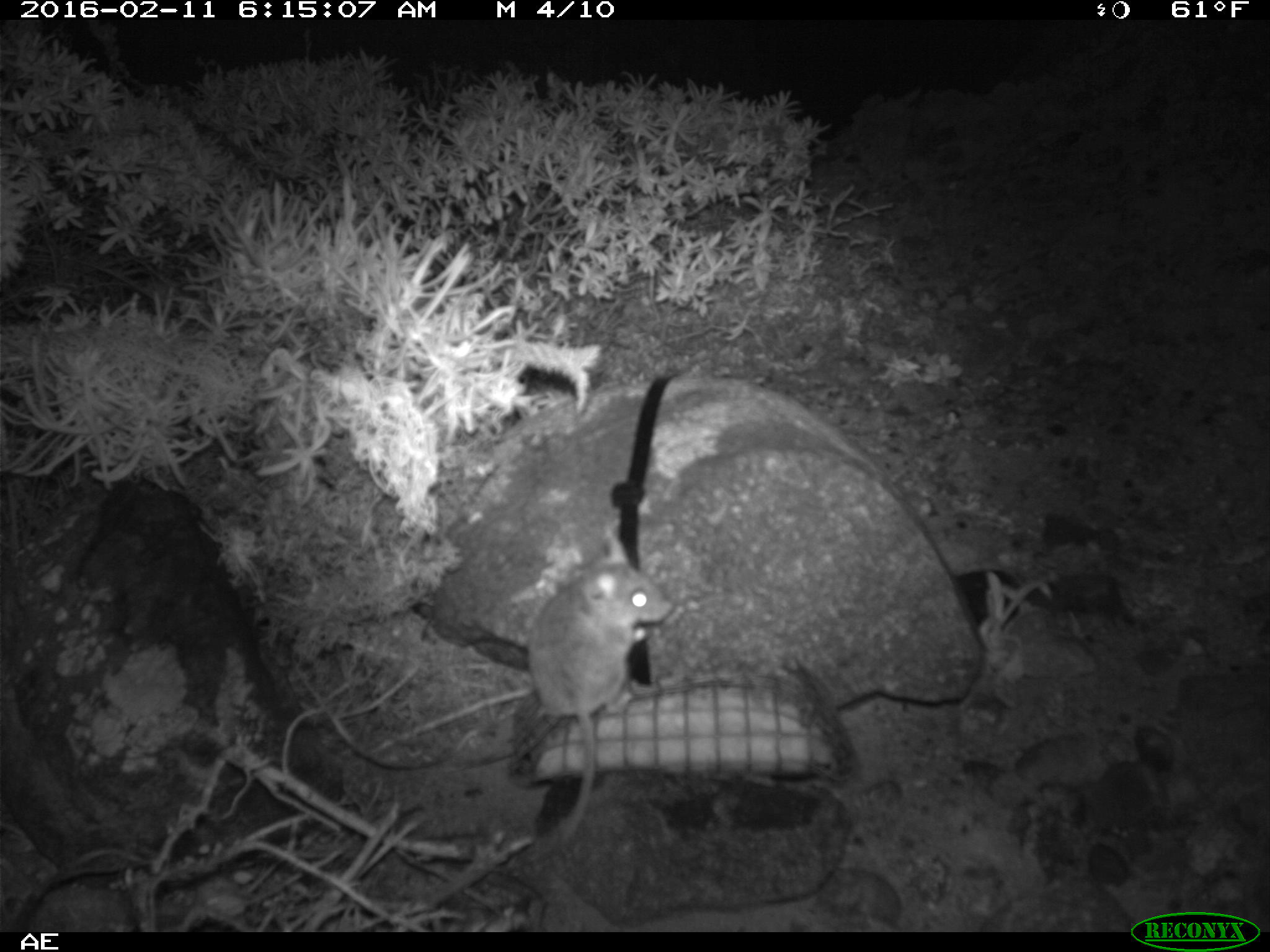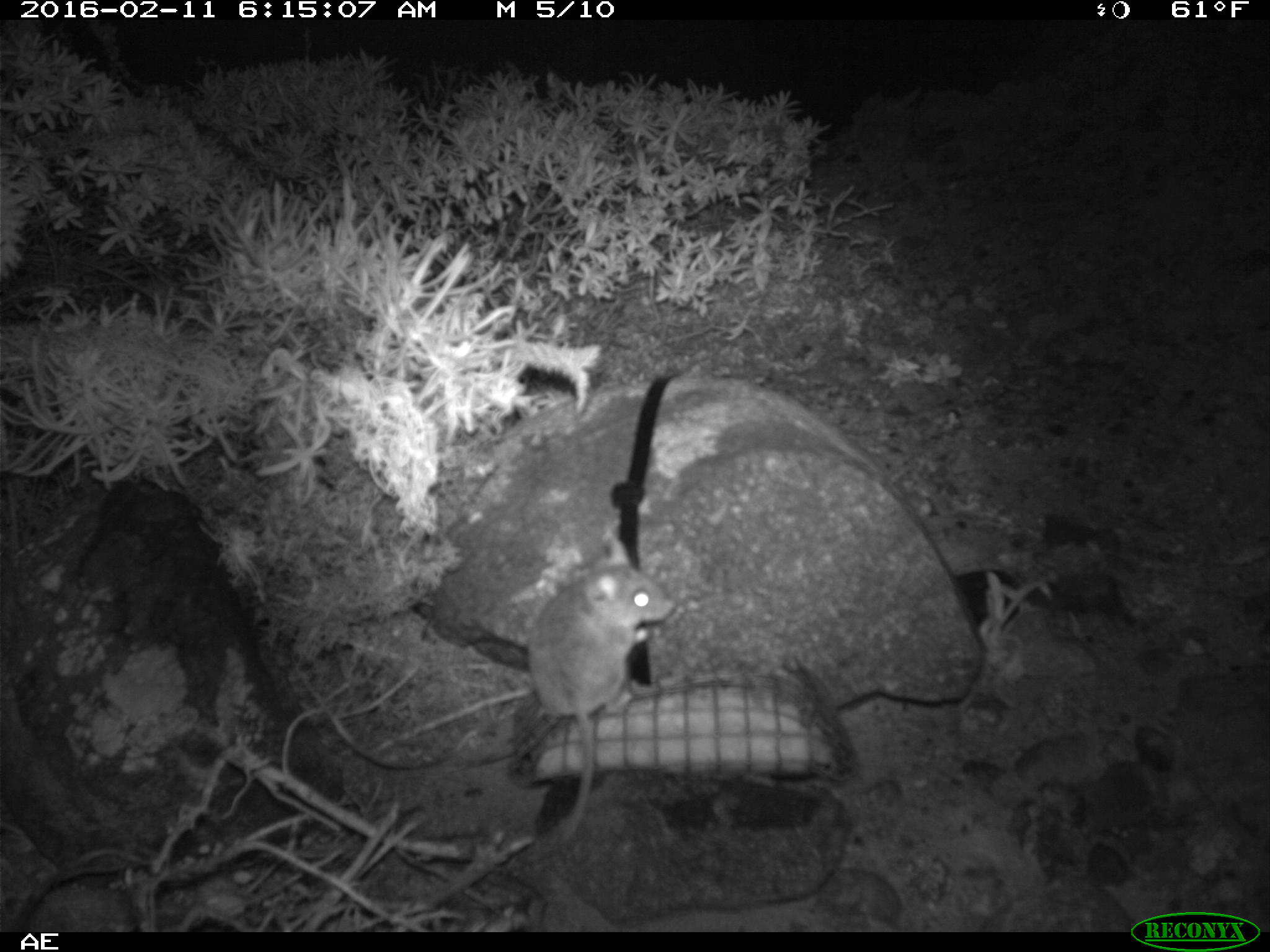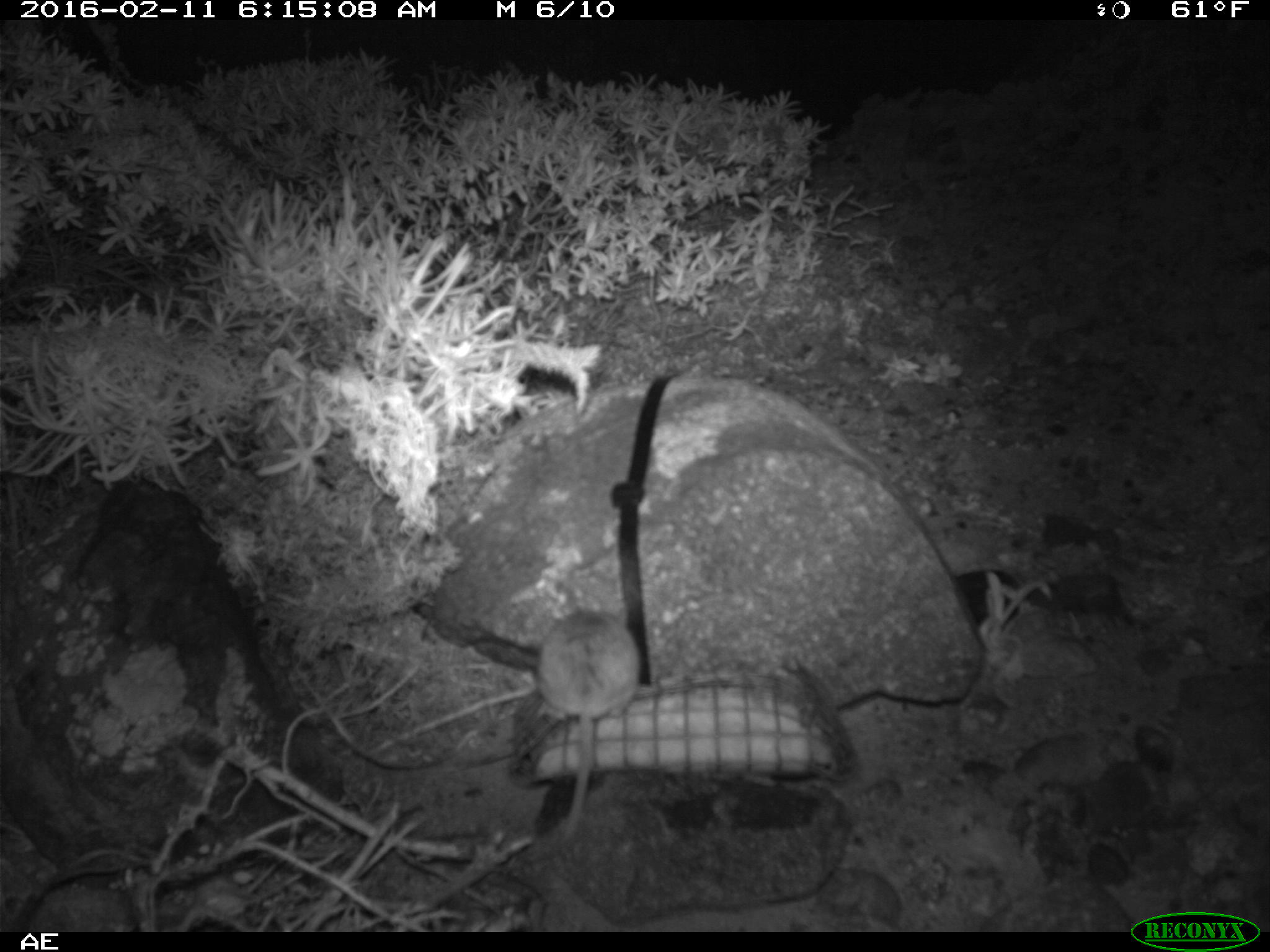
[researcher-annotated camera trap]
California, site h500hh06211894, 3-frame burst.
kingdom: Animalia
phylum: Chordata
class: Mammalia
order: Rodentia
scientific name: Rodentia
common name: rodent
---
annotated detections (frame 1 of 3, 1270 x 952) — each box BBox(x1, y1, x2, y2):
rodent: BBox(523, 535, 673, 862)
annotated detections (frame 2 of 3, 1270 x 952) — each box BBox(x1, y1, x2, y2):
rodent: BBox(527, 535, 673, 854)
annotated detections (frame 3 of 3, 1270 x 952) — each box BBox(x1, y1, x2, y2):
rodent: BBox(538, 595, 639, 843)